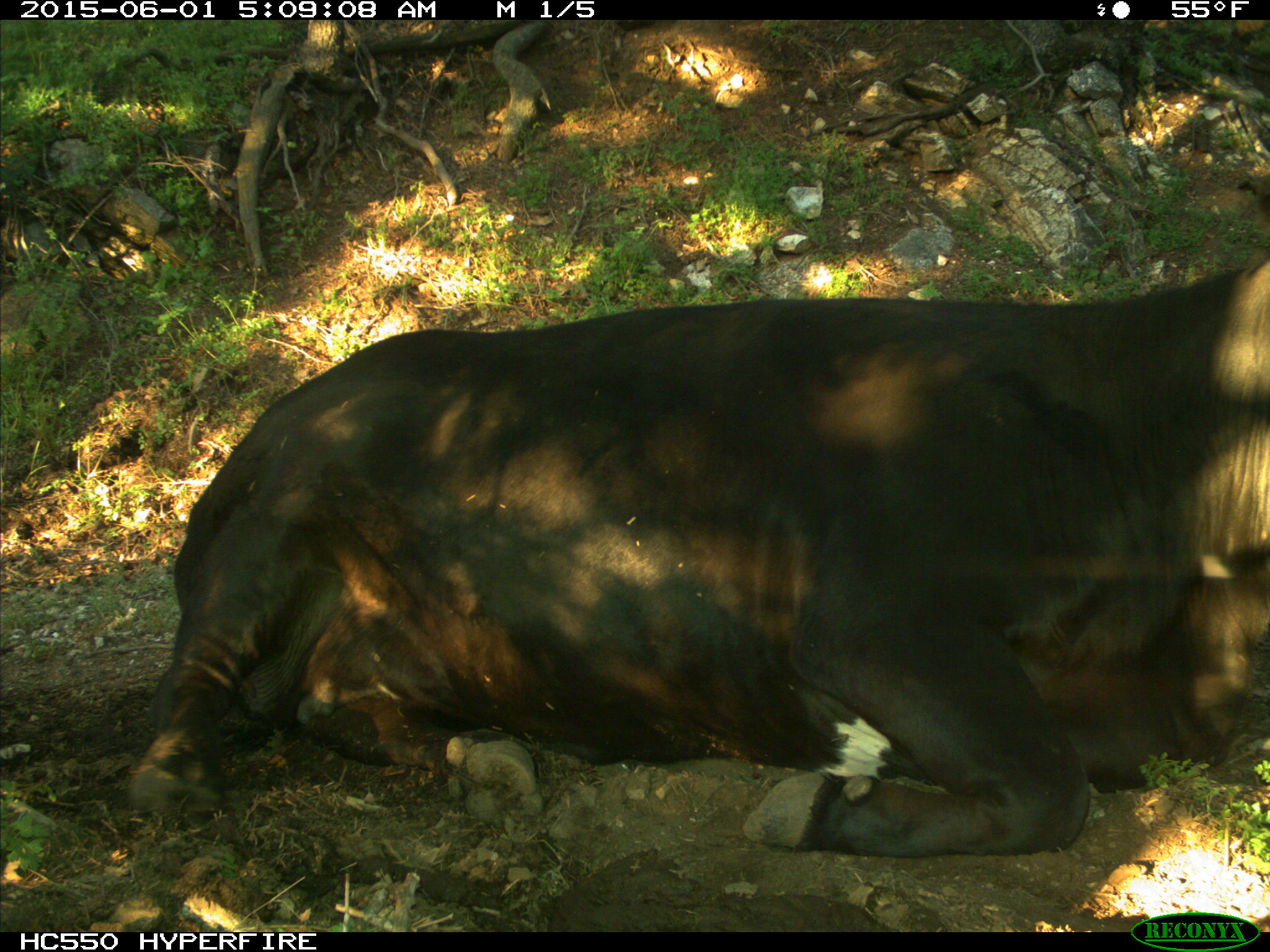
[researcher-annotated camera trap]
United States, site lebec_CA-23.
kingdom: Animalia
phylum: Chordata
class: Mammalia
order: Artiodactyla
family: Bovidae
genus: Bos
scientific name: Bos taurus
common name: domestic cow